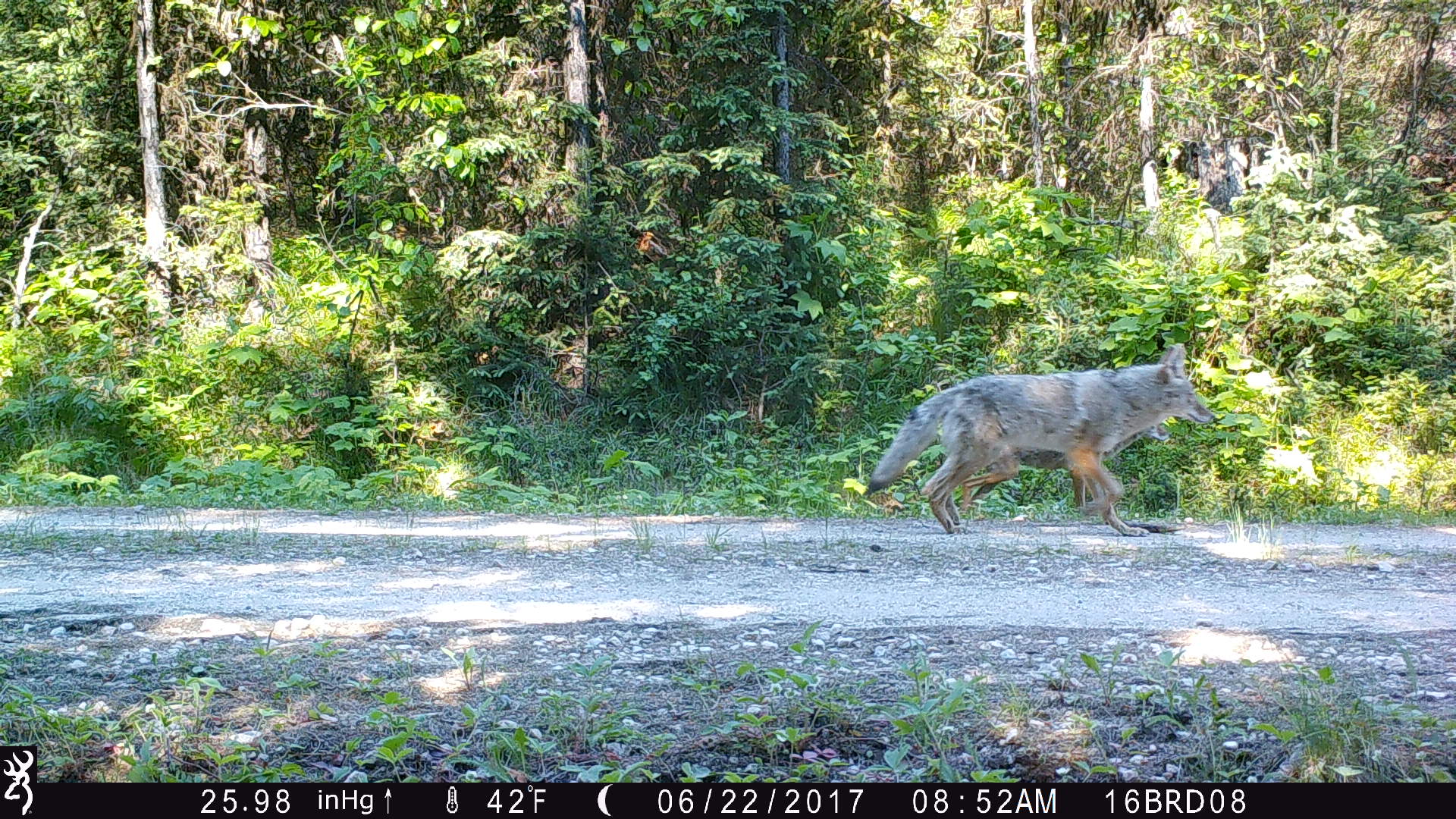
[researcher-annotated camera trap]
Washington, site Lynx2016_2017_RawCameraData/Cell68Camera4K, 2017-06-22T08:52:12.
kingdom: Animalia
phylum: Chordata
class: Mammalia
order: Carnivora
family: Canidae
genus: Canis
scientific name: Canis latrans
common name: coyote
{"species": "Canis latrans (coyote)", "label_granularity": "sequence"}